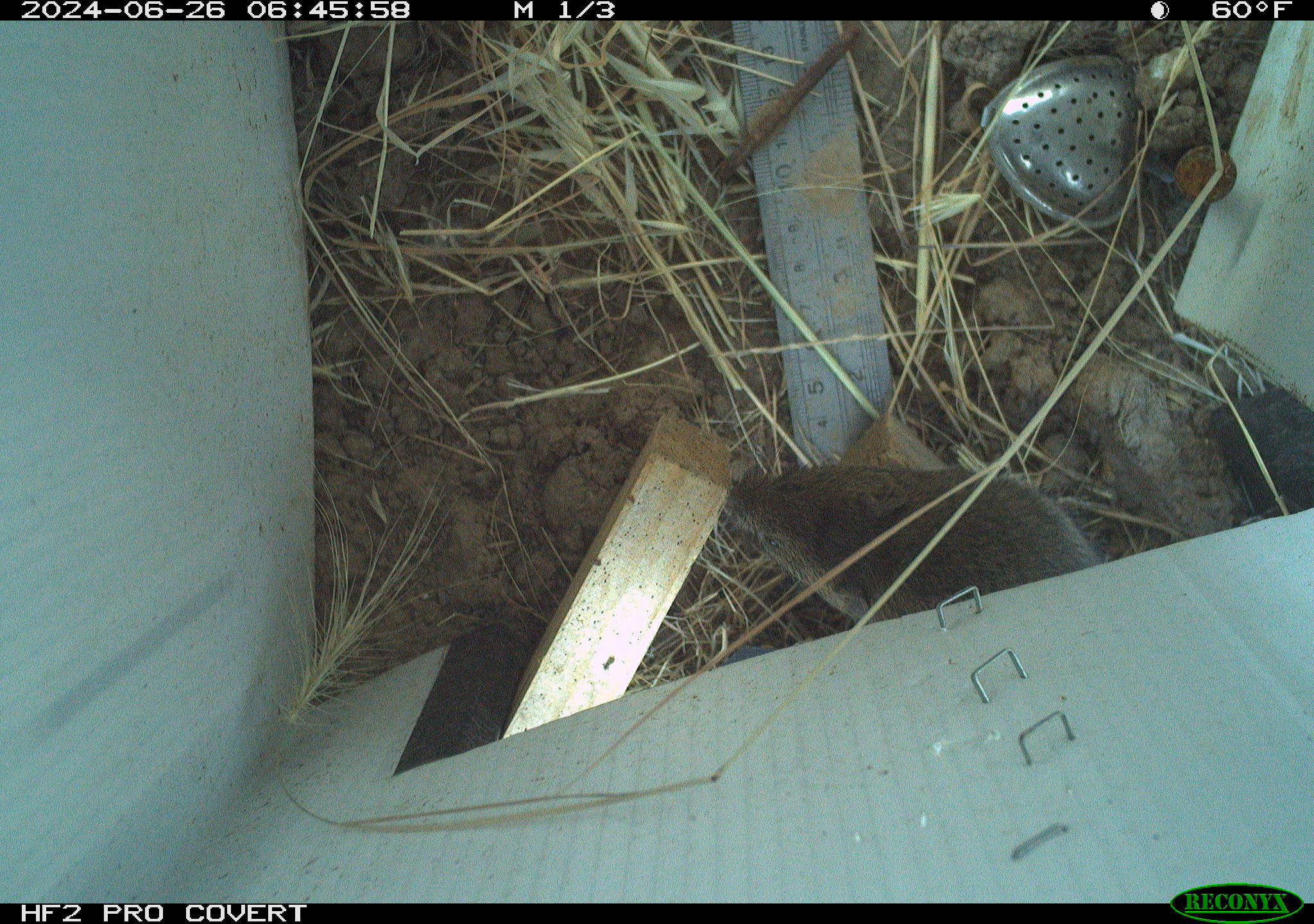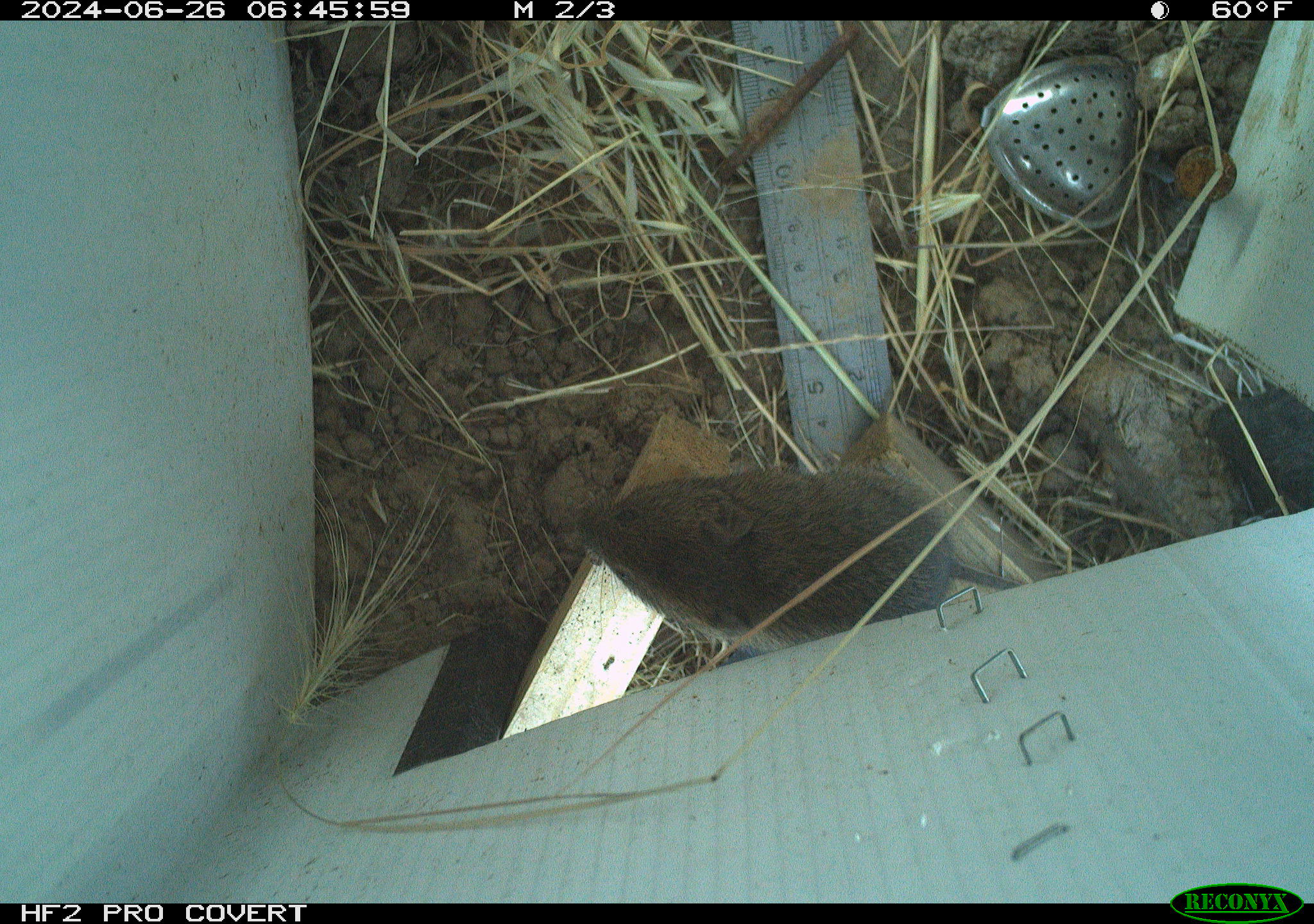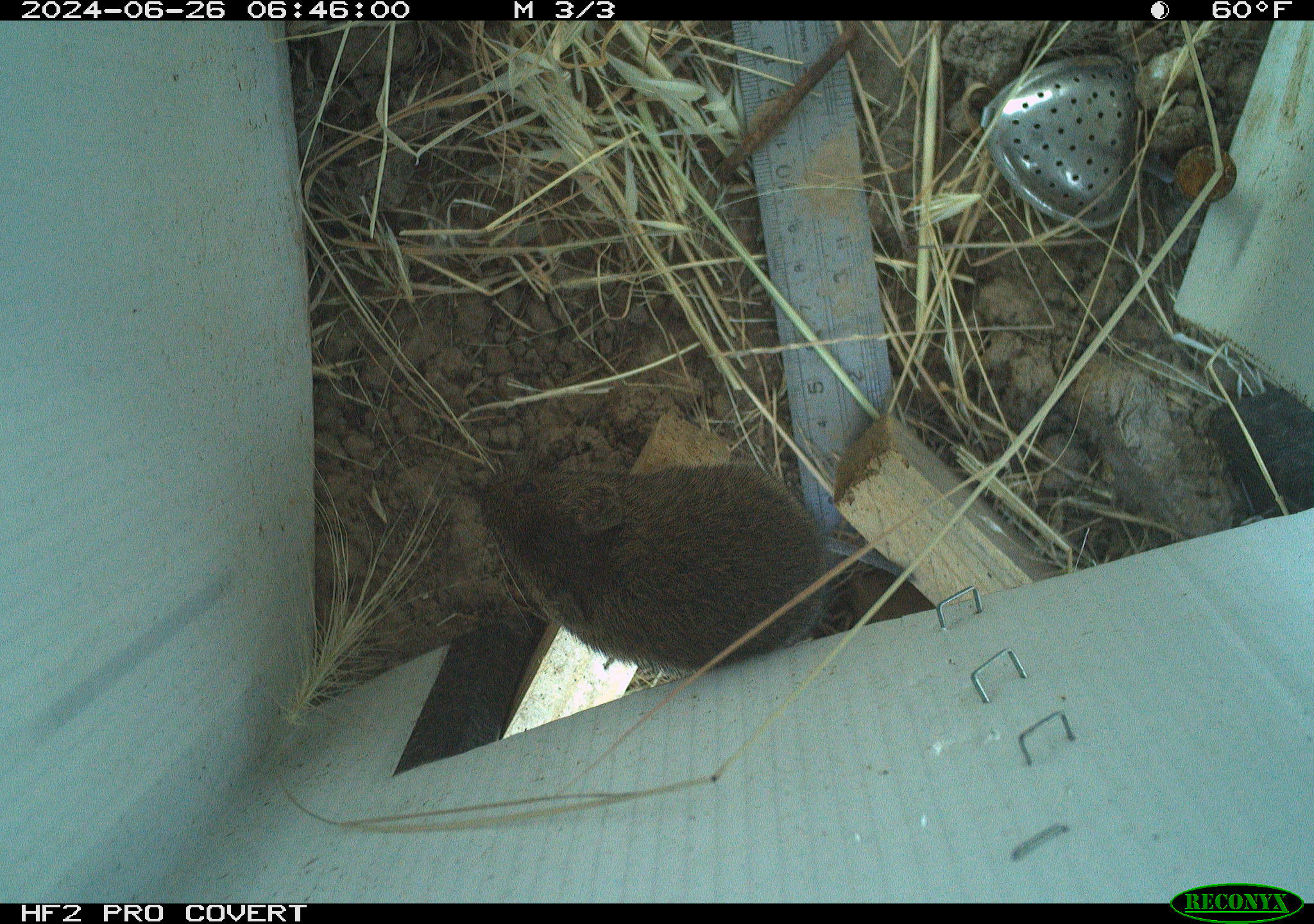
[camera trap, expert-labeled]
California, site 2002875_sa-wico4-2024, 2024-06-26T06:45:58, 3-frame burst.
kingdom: Animalia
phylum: Chordata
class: Mammalia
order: Rodentia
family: Cricetidae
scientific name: Arvicolinae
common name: voles, lemmings, and muskrats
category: arvicolinae subfamily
Arvicolinae subfamily (voles, lemmings, and muskrats) (Arvicolinae).